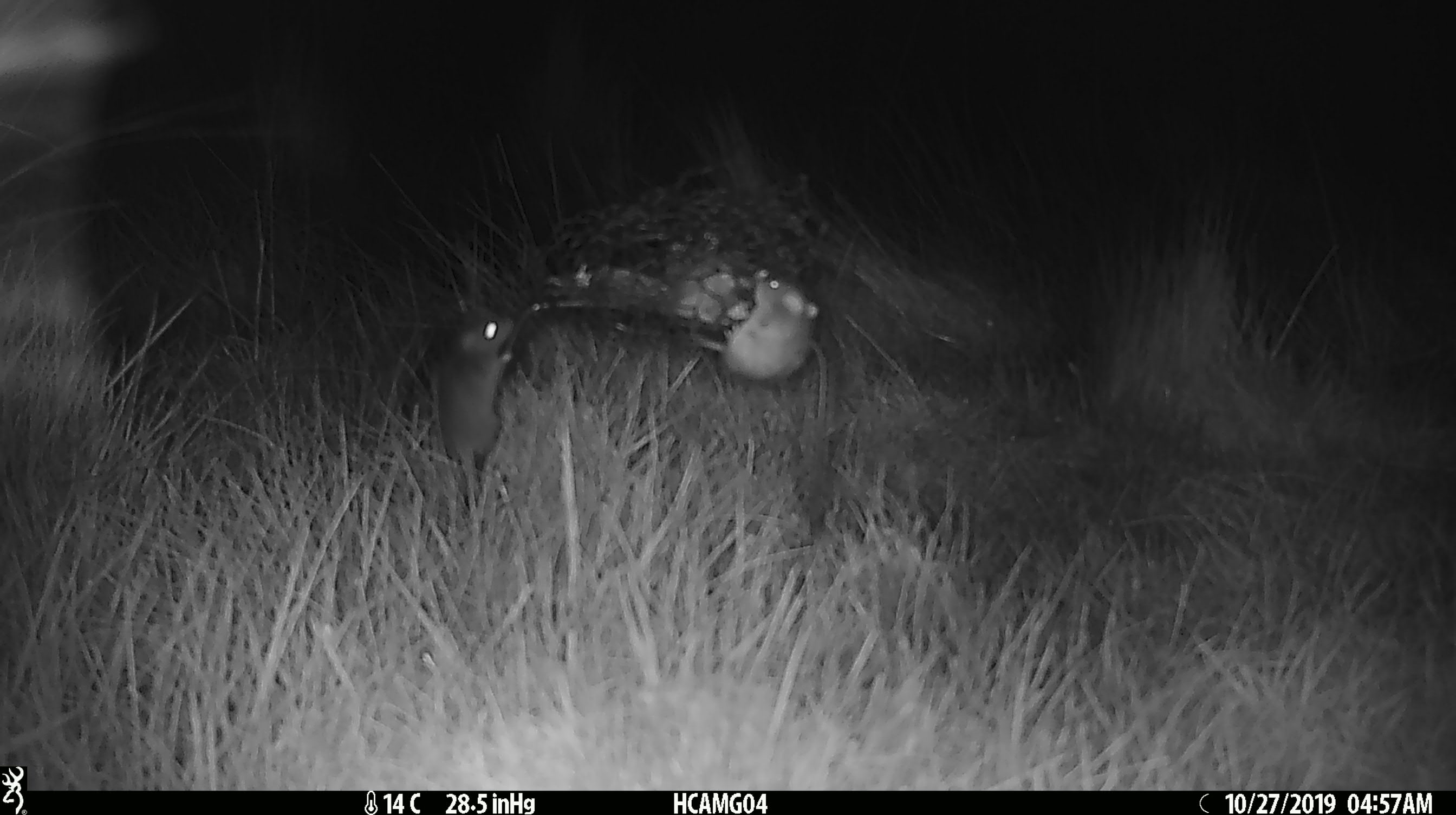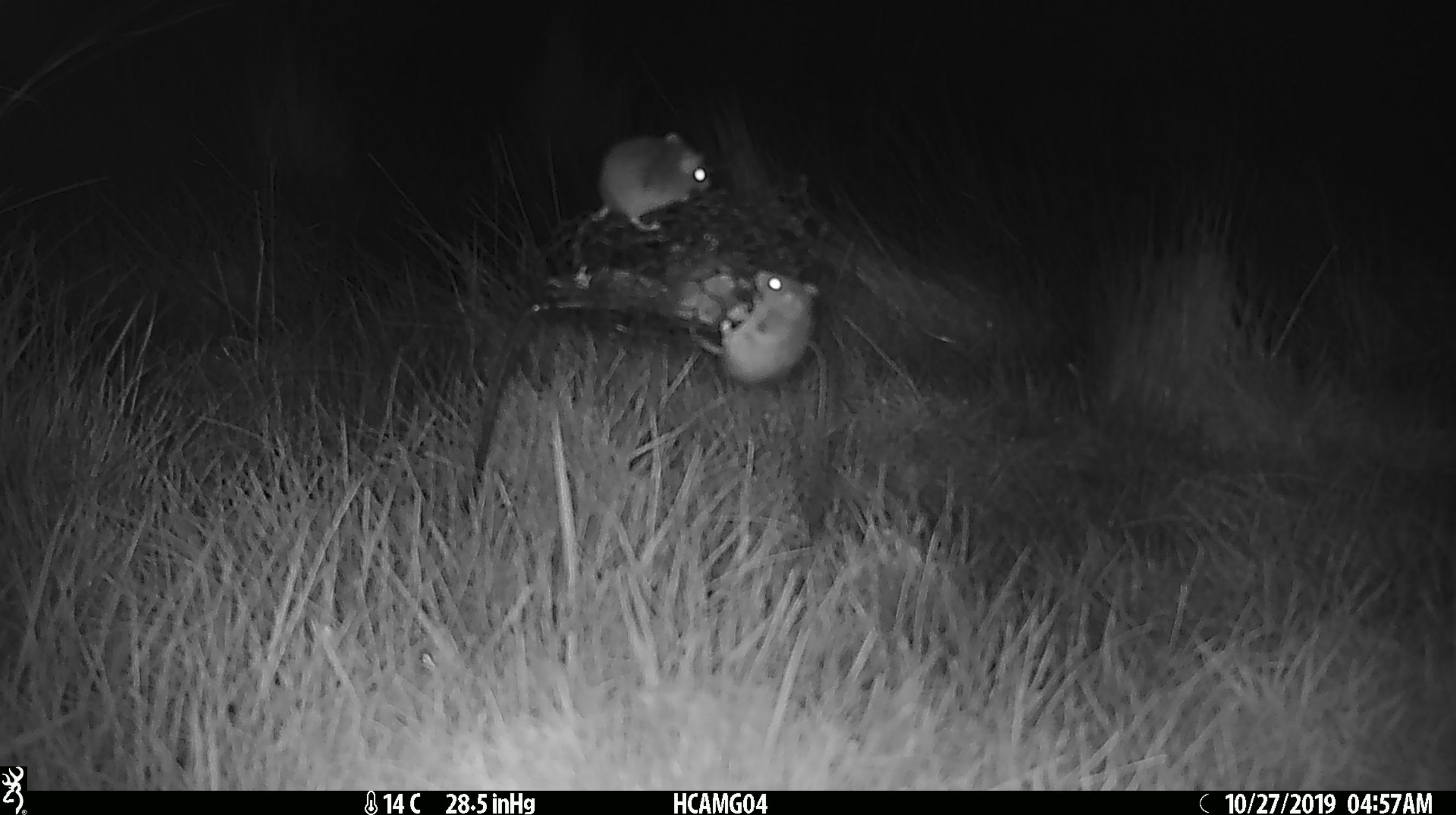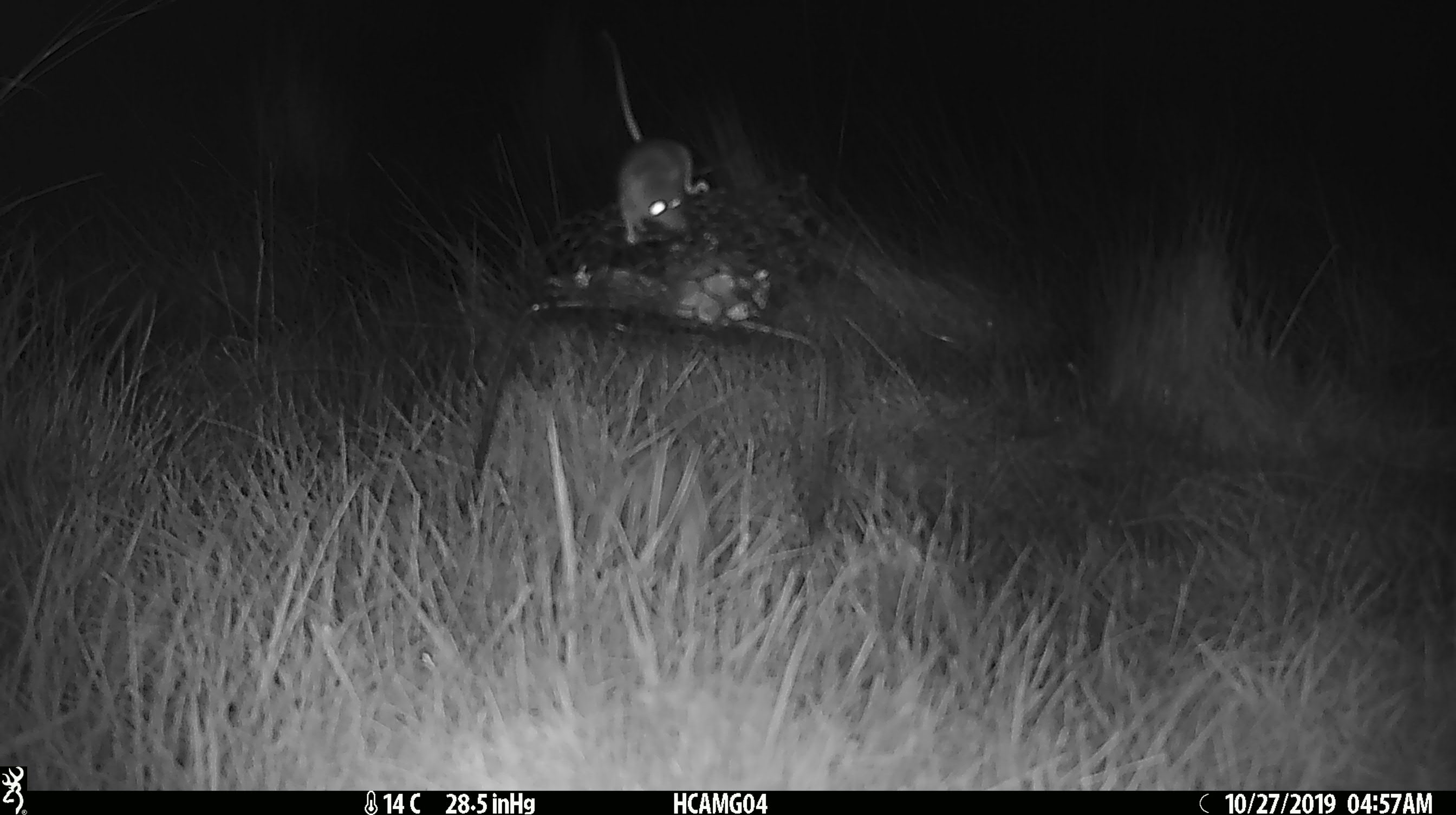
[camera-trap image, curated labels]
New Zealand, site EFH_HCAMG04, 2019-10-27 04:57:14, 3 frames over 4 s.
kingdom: Animalia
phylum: Chordata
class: Mammalia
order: Rodentia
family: Muridae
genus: Mus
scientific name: Mus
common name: mouse